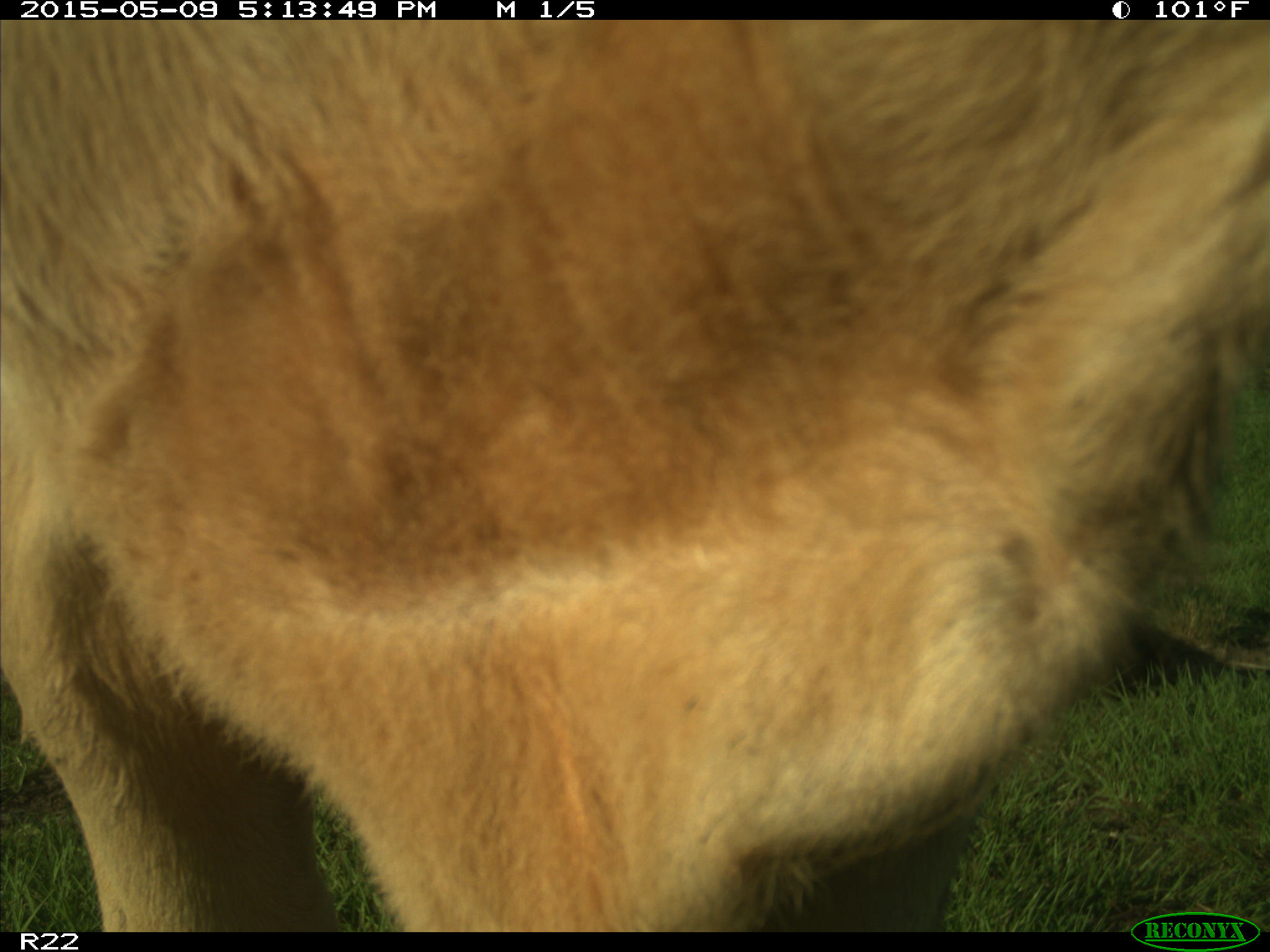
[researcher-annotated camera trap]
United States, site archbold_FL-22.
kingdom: Animalia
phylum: Chordata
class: Mammalia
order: Artiodactyla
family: Bovidae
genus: Bos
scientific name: Bos taurus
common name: domestic cow